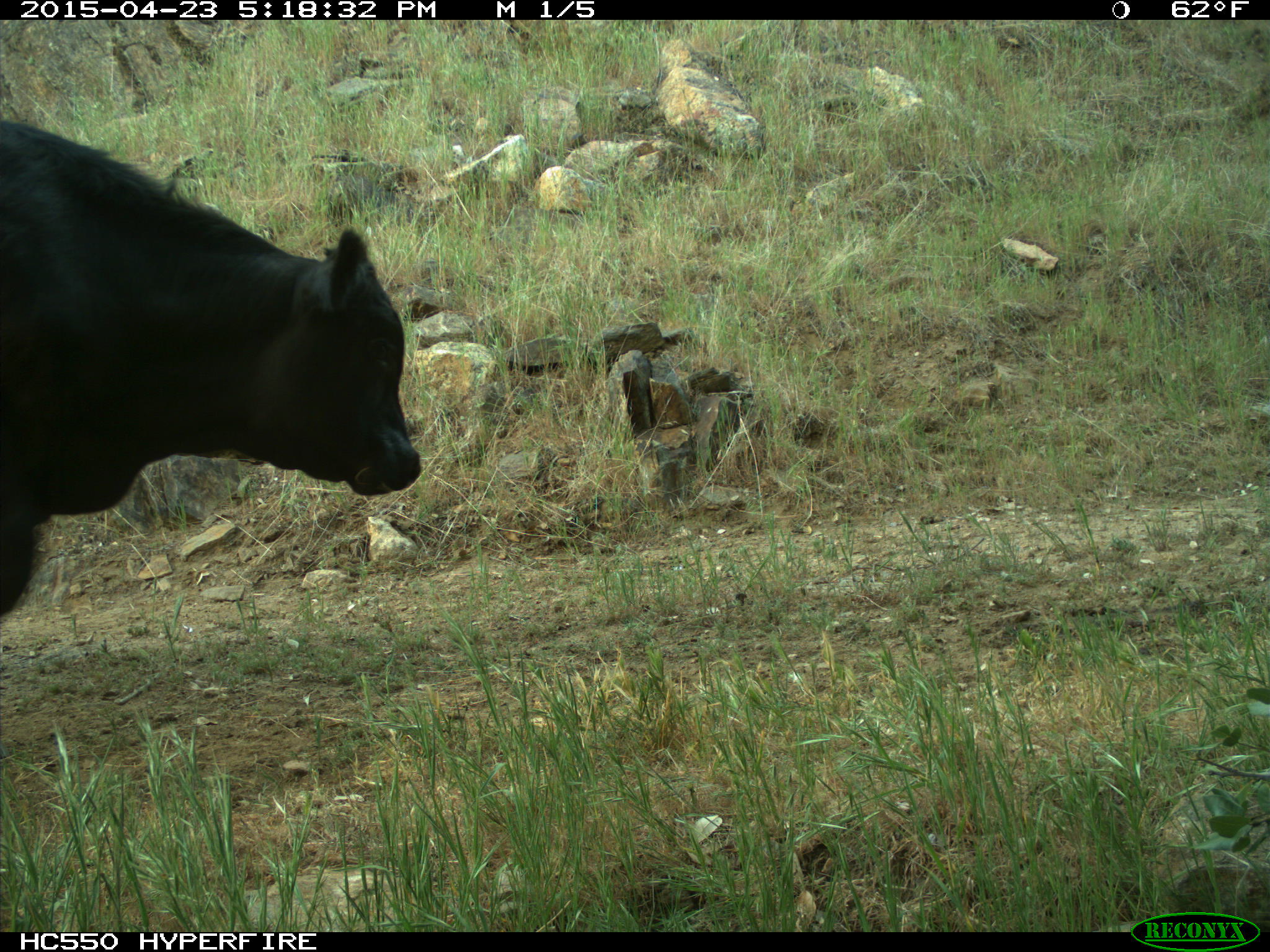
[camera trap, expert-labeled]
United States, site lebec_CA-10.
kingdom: Animalia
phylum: Chordata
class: Mammalia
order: Artiodactyla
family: Bovidae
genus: Bos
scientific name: Bos taurus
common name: domestic cow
Bos taurus (domestic cow).